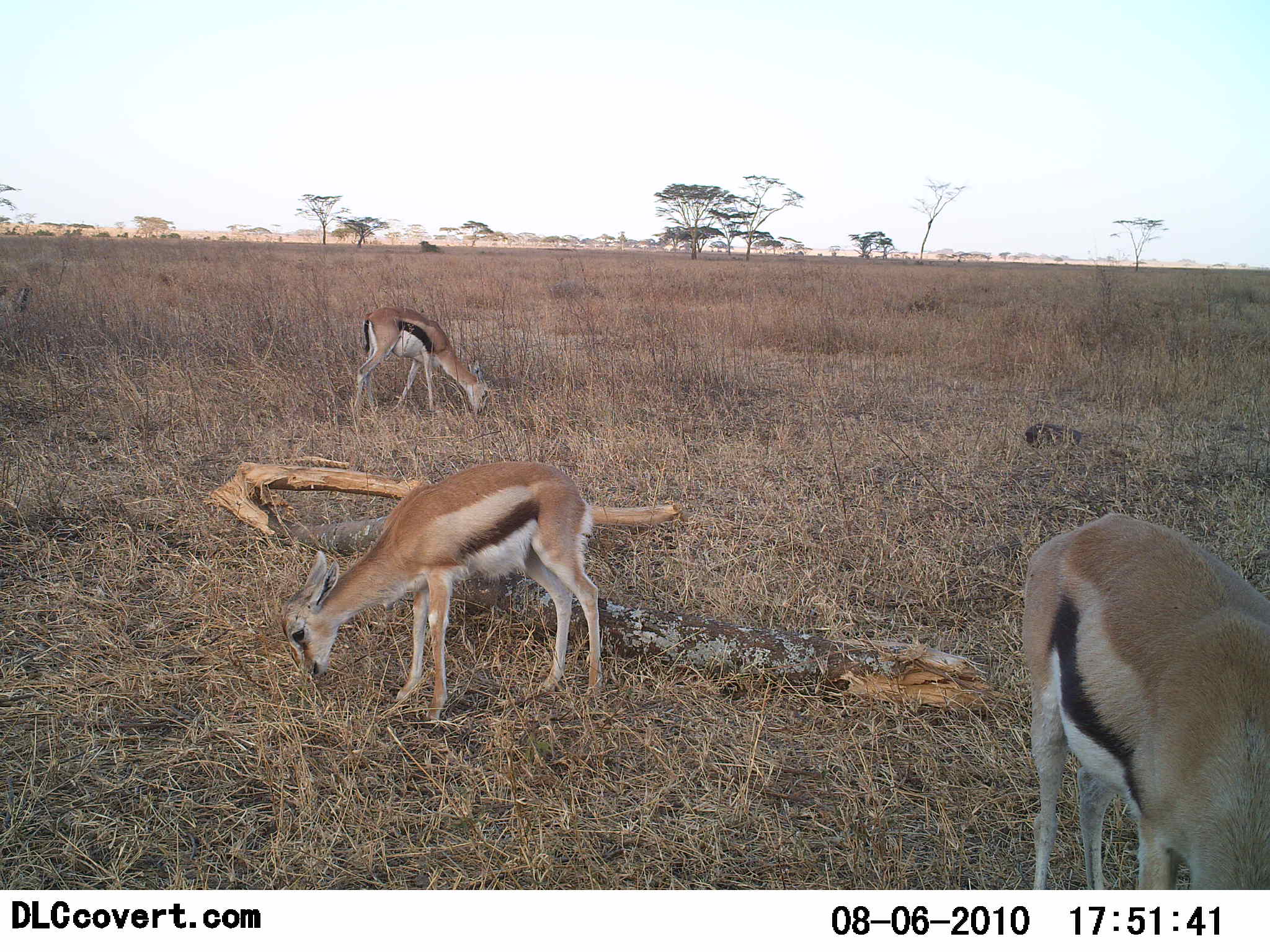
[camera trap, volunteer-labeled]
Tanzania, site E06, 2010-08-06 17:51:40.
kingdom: Animalia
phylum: Chordata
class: Mammalia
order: Artiodactyla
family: Bovidae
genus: Eudorcas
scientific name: Eudorcas thomsonii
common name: thomson's gazelle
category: gazellethomsons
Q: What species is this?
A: Gazellethomsons (thomson's gazelle) (Eudorcas thomsonii).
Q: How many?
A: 3.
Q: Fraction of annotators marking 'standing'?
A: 20%.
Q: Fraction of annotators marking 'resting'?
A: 0%.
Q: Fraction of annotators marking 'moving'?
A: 0%.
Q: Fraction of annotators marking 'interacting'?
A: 0%.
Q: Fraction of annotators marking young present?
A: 20%.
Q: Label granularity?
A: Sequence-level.